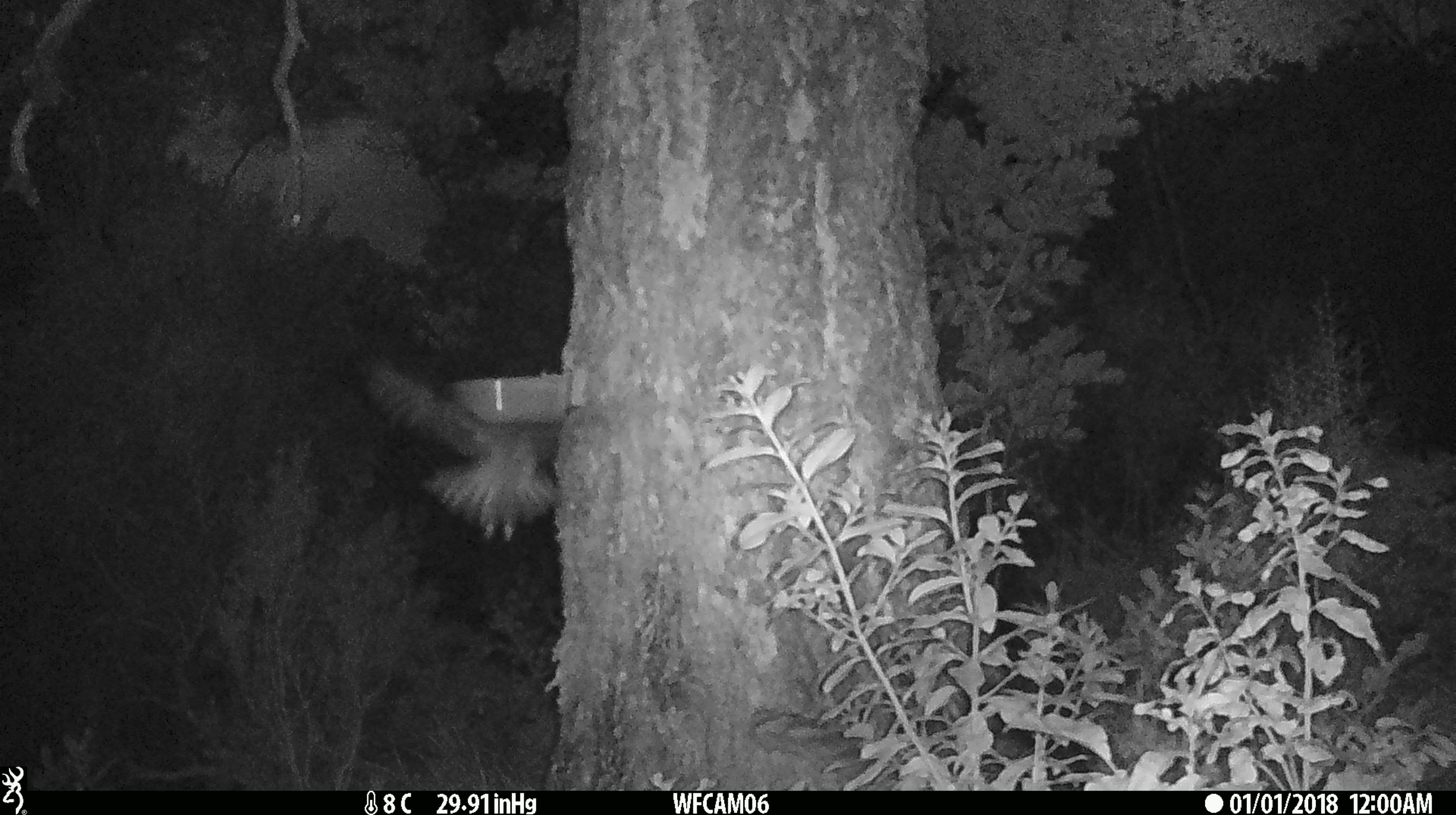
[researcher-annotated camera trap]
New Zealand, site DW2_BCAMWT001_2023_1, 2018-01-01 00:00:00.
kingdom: Animalia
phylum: Chordata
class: Aves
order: Strigiformes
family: Strigidae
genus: Ninox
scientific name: Ninox novaeseelandiae novaeseelandiae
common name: morepork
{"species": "morepork (Ninox novaeseelandiae novaeseelandiae)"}